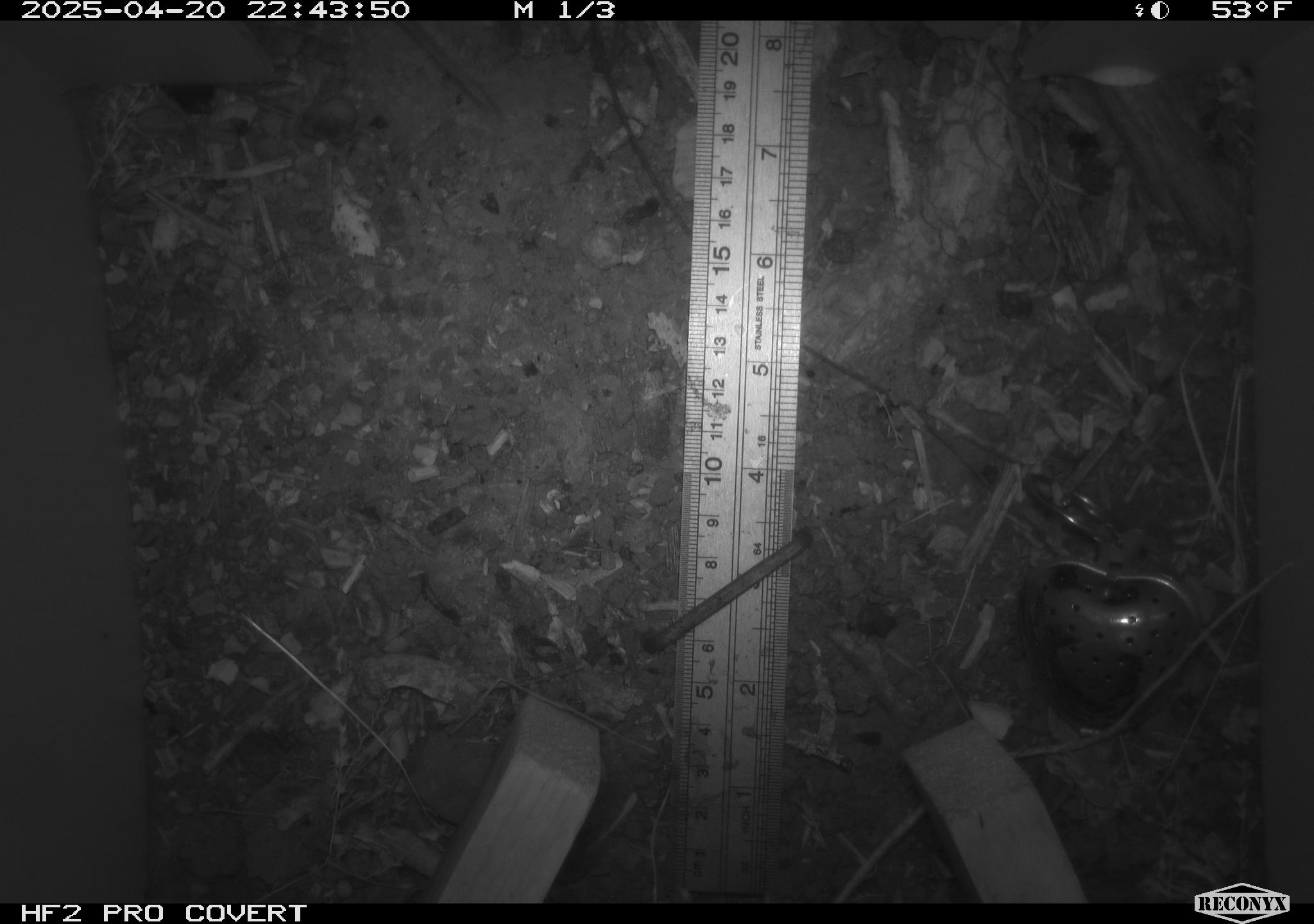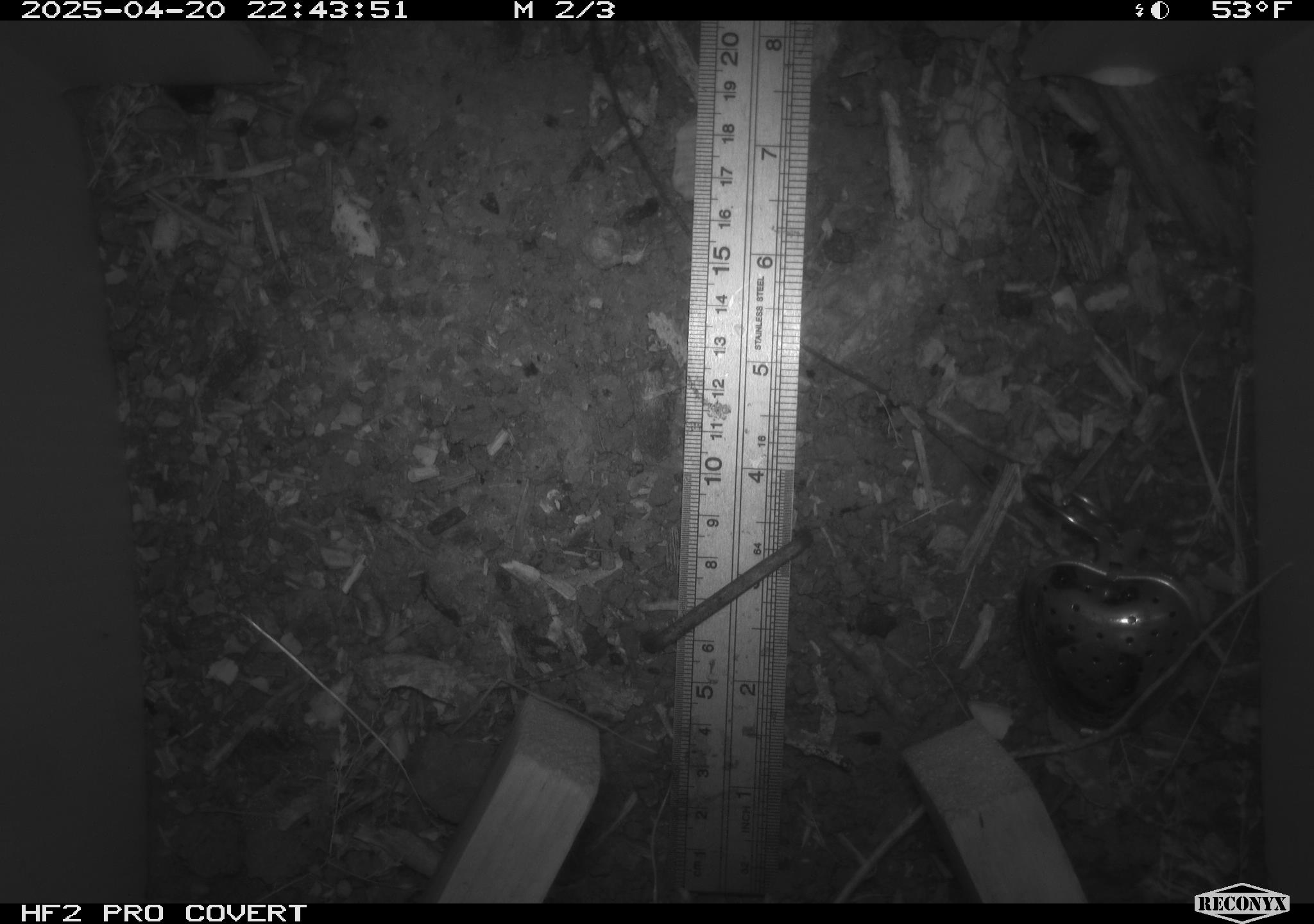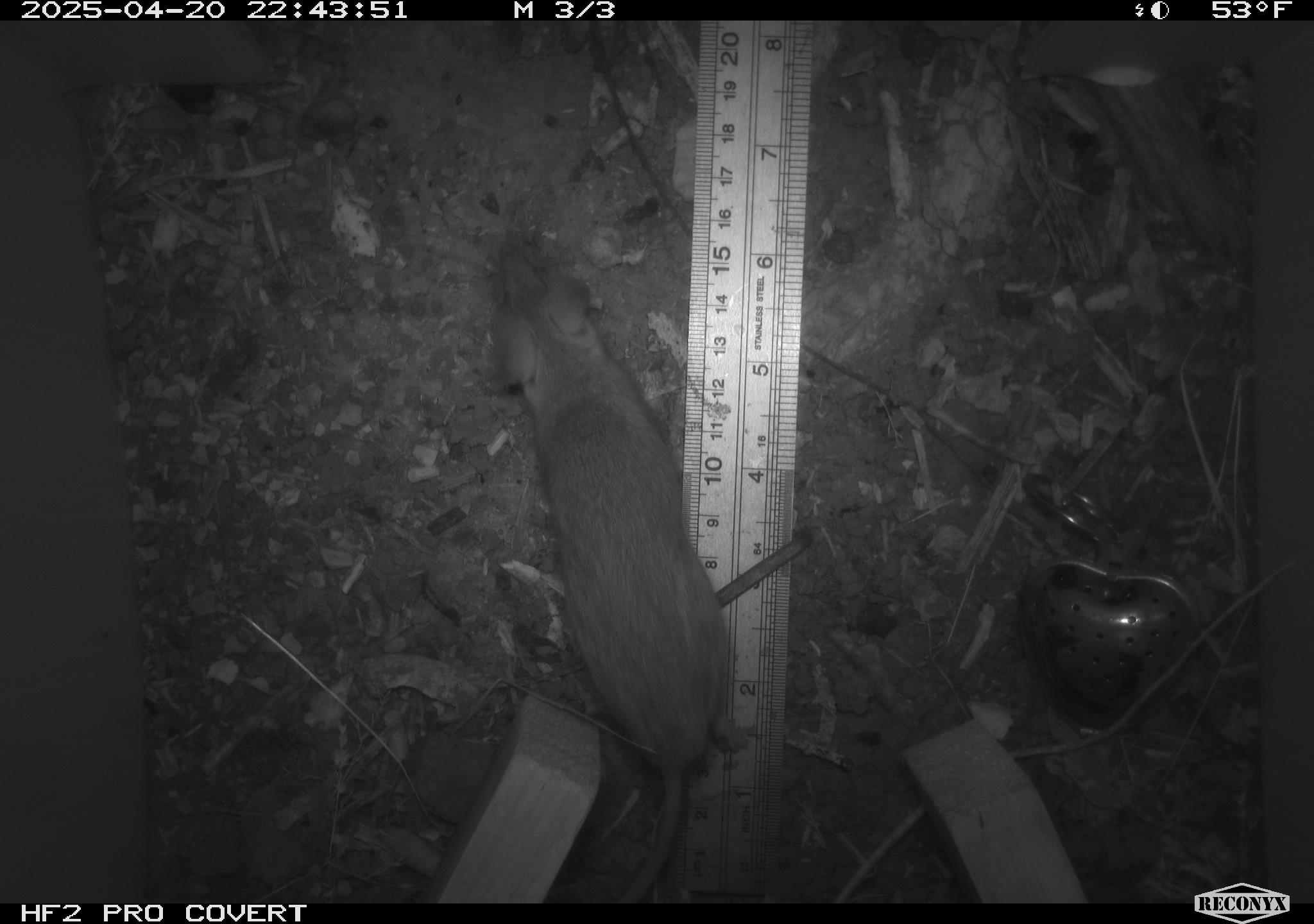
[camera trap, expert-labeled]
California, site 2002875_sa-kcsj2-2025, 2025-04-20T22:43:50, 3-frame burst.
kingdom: Animalia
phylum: Chordata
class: Mammalia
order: Rodentia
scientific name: Rodentia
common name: rodent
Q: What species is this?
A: Rodent (Rodentia).